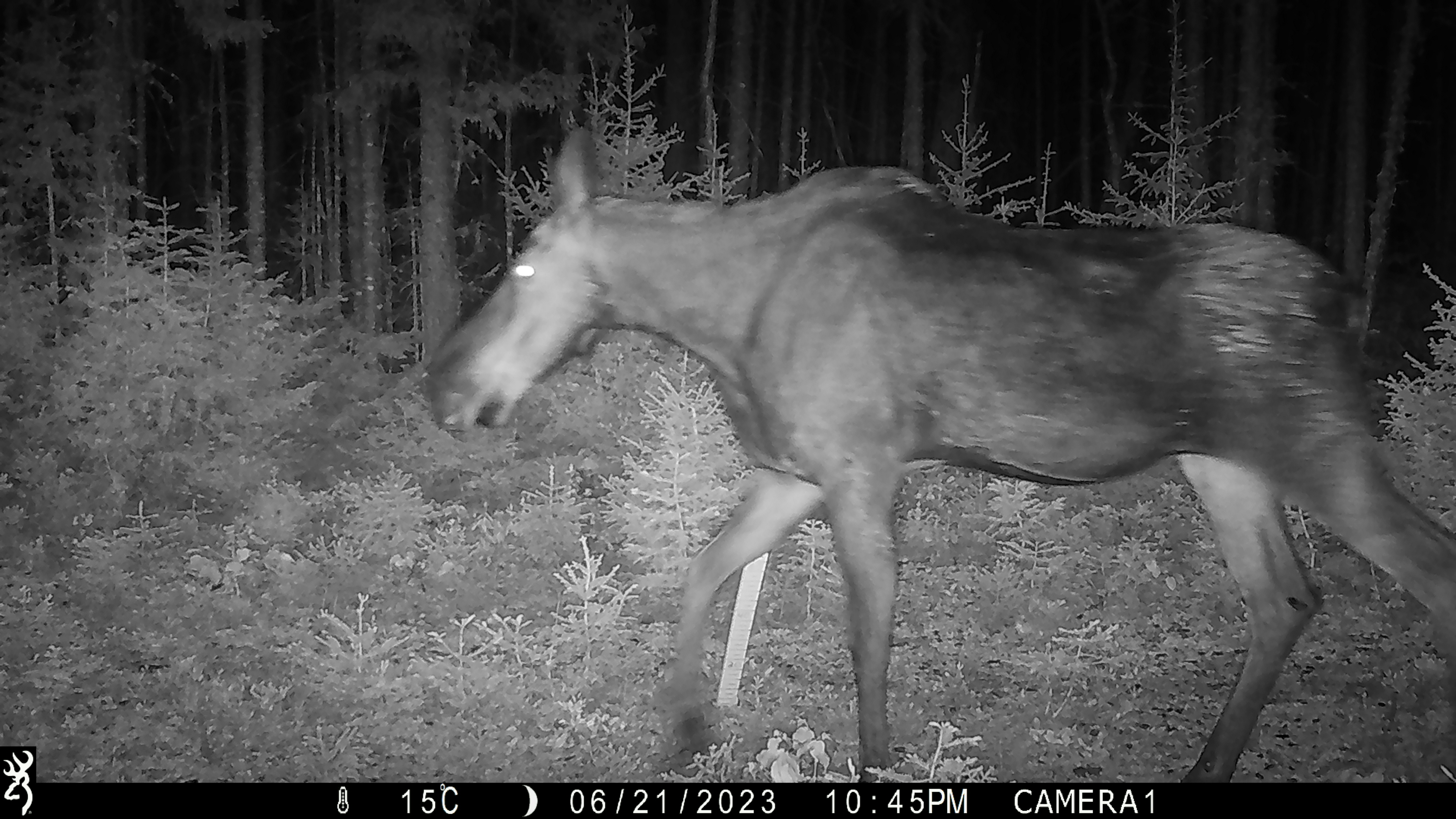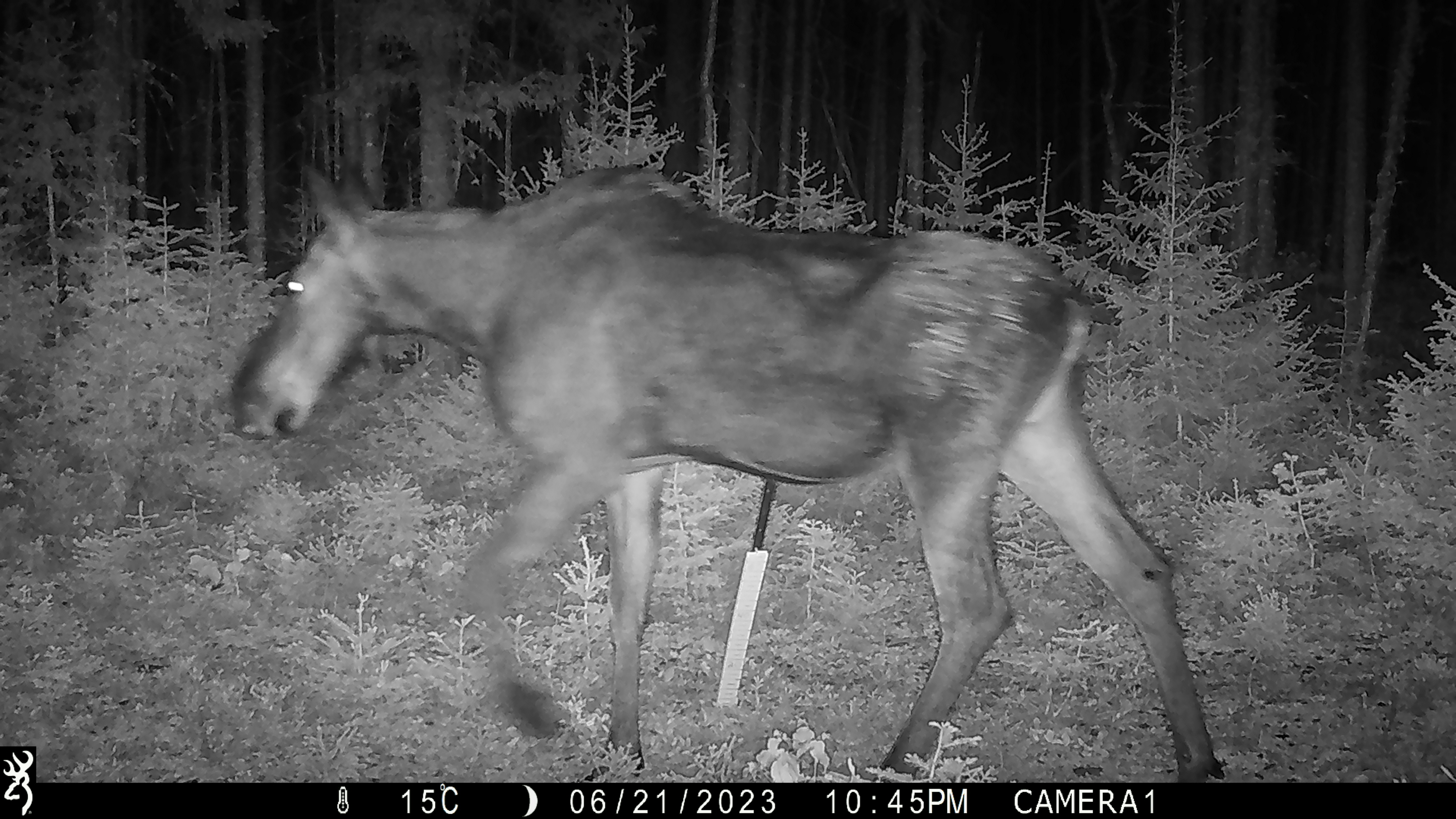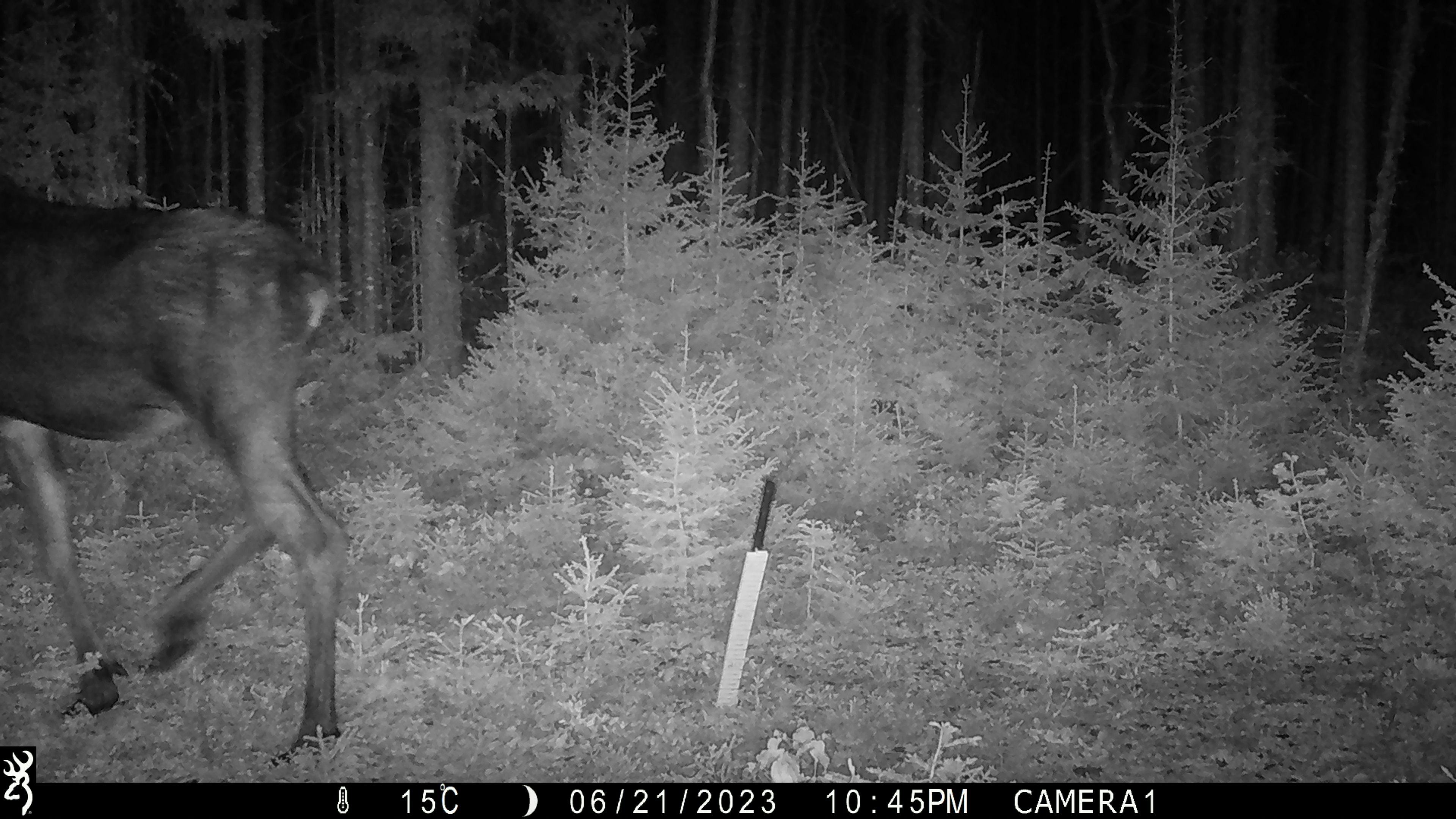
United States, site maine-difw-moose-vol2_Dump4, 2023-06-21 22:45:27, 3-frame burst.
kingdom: Animalia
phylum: Chordata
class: Mammalia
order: Artiodactyla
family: Cervidae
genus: Alces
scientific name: Alces alces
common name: moose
Moose (Alces alces).